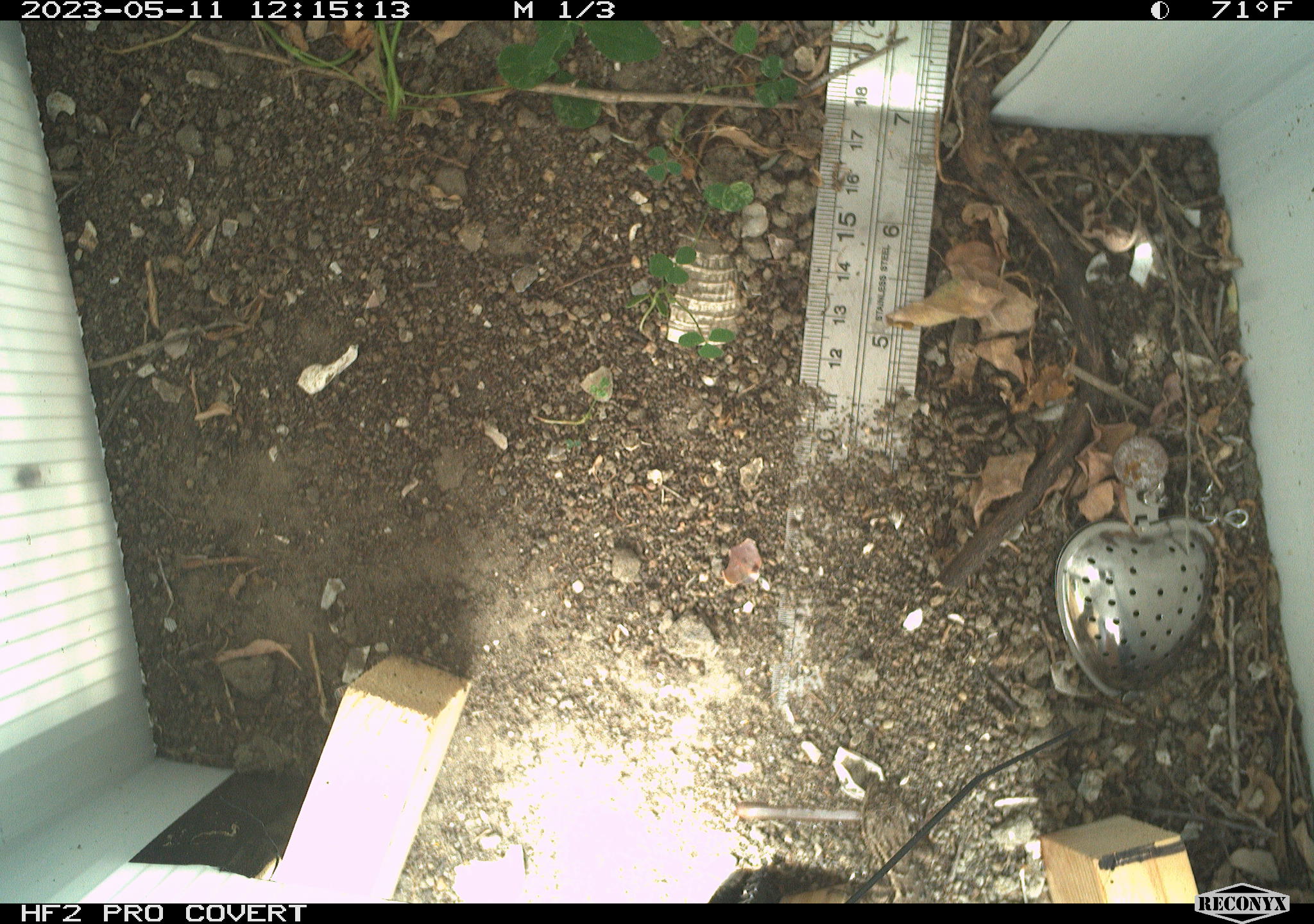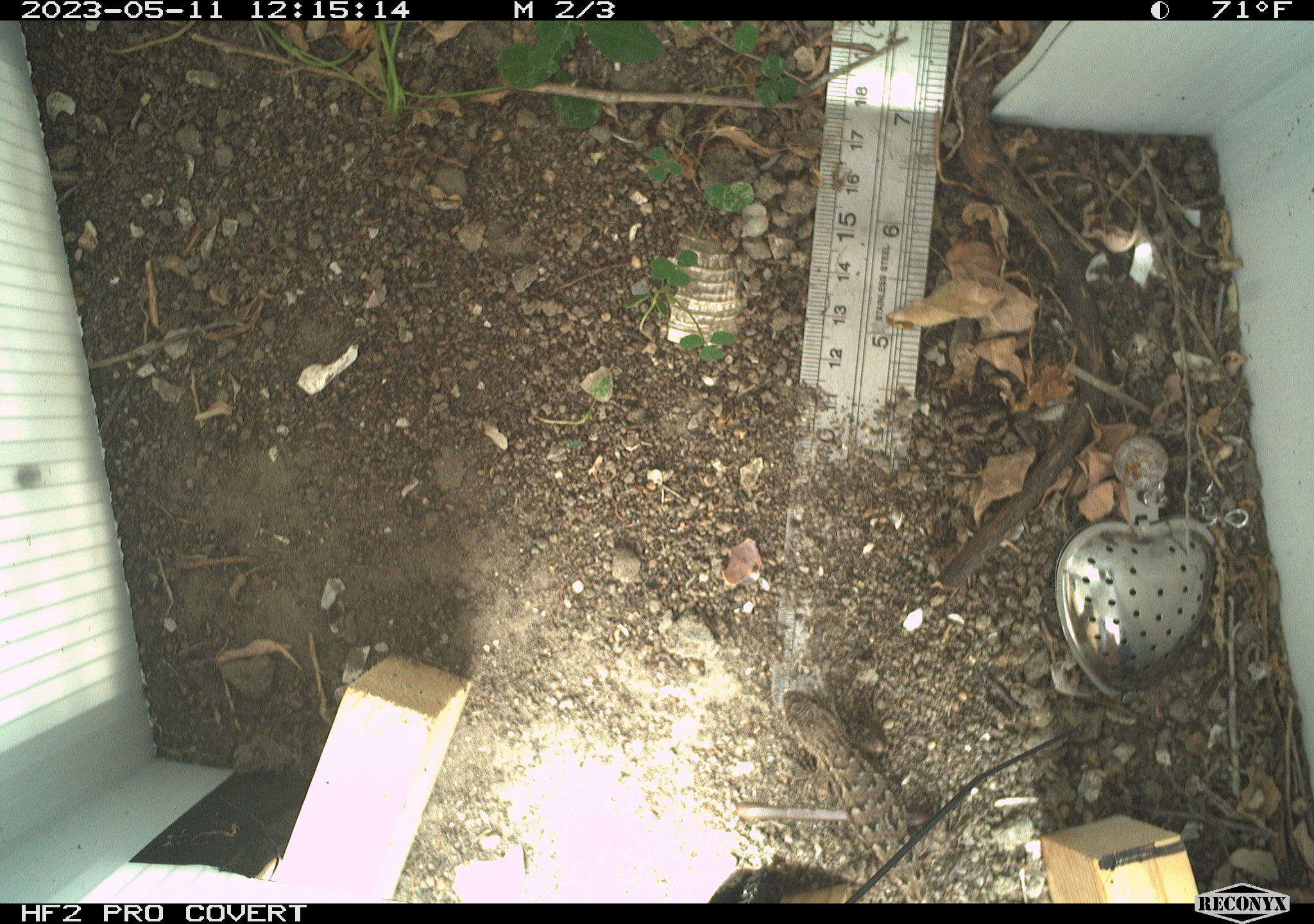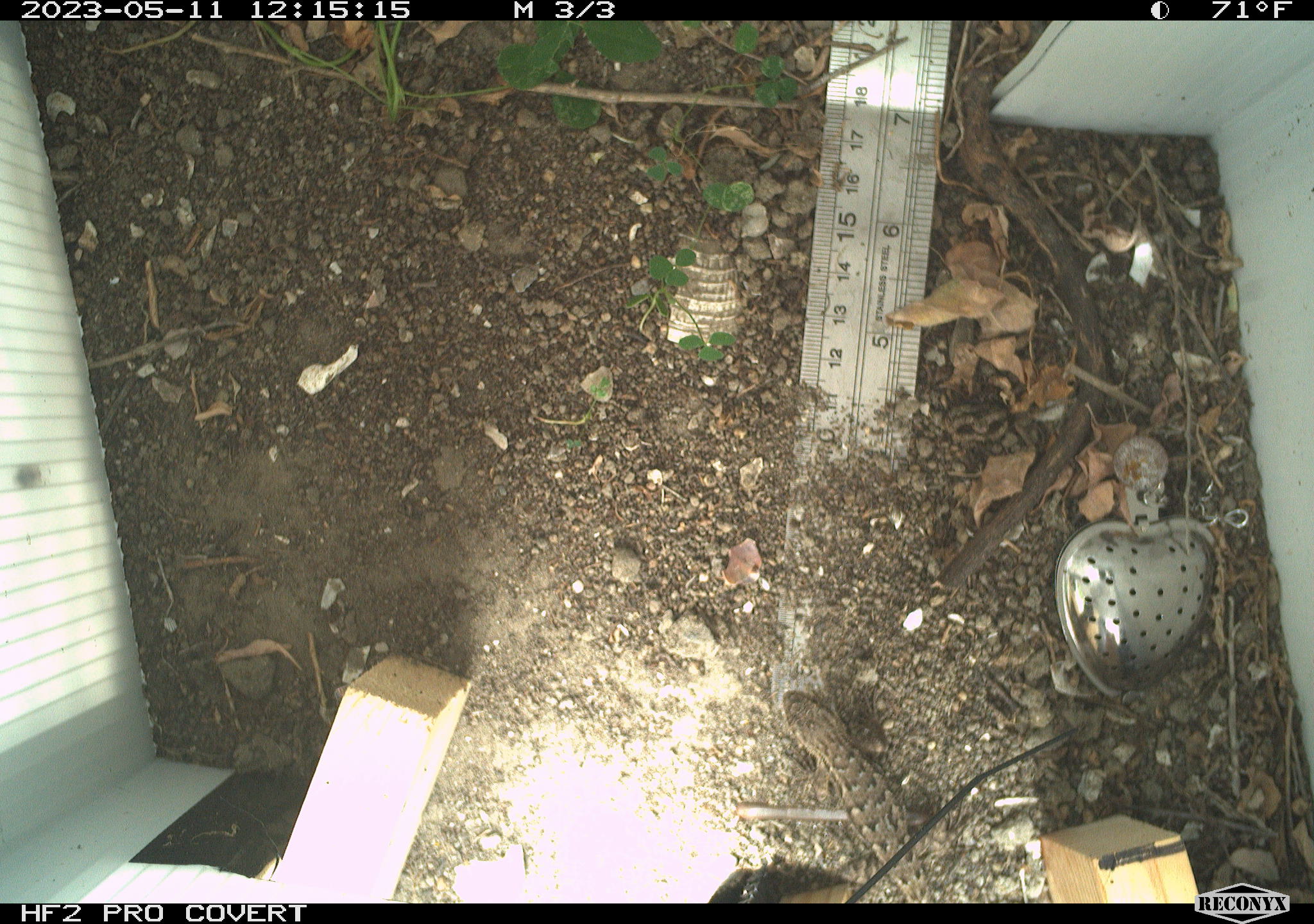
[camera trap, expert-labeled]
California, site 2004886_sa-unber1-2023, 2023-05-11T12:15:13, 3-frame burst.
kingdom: Animalia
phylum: Chordata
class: Reptilia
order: Squamata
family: Phrynosomatidae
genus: Sceloporus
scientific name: Sceloporus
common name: spiny lizards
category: sceloporus species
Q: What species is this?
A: Sceloporus species (spiny lizards) (Sceloporus).